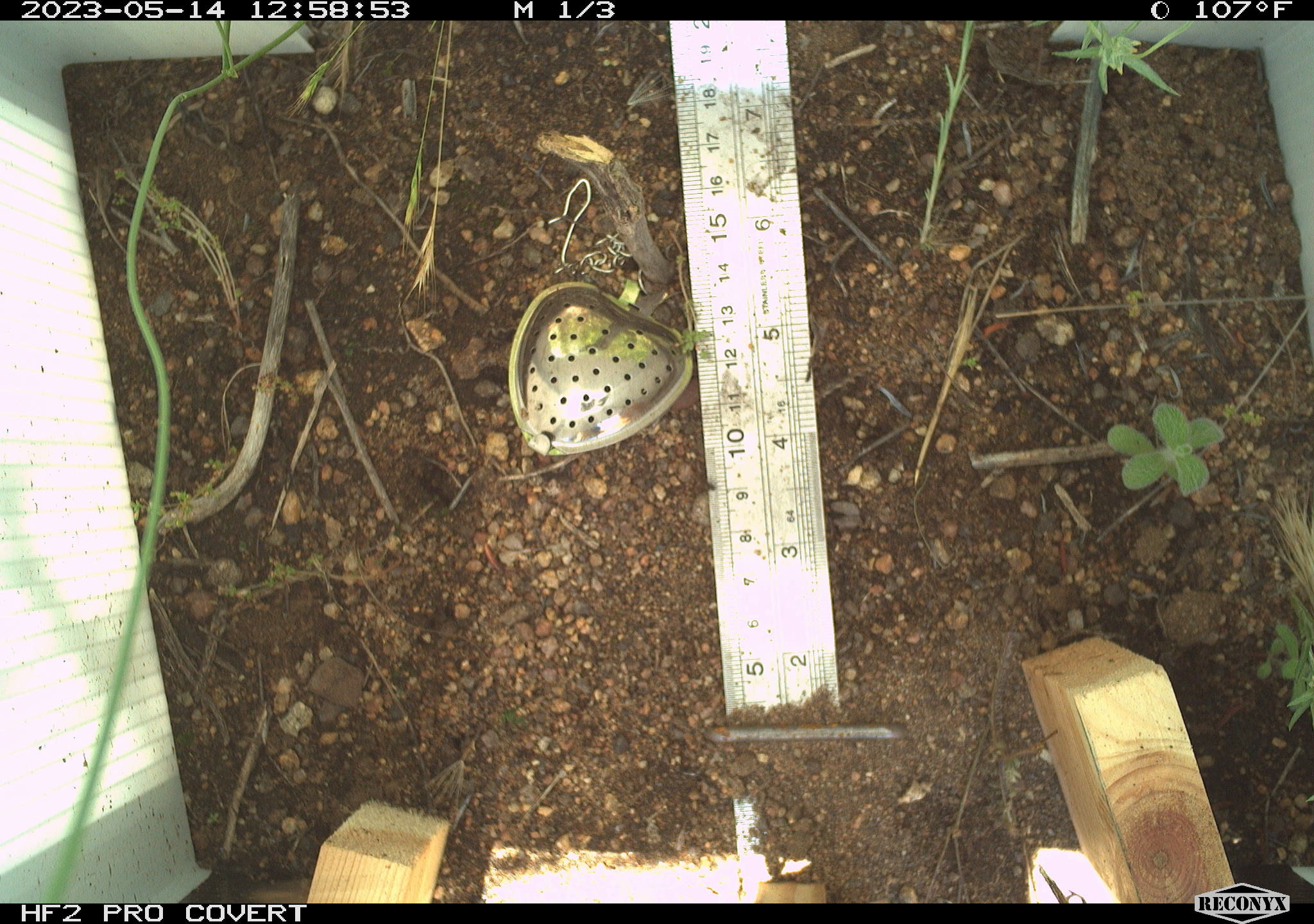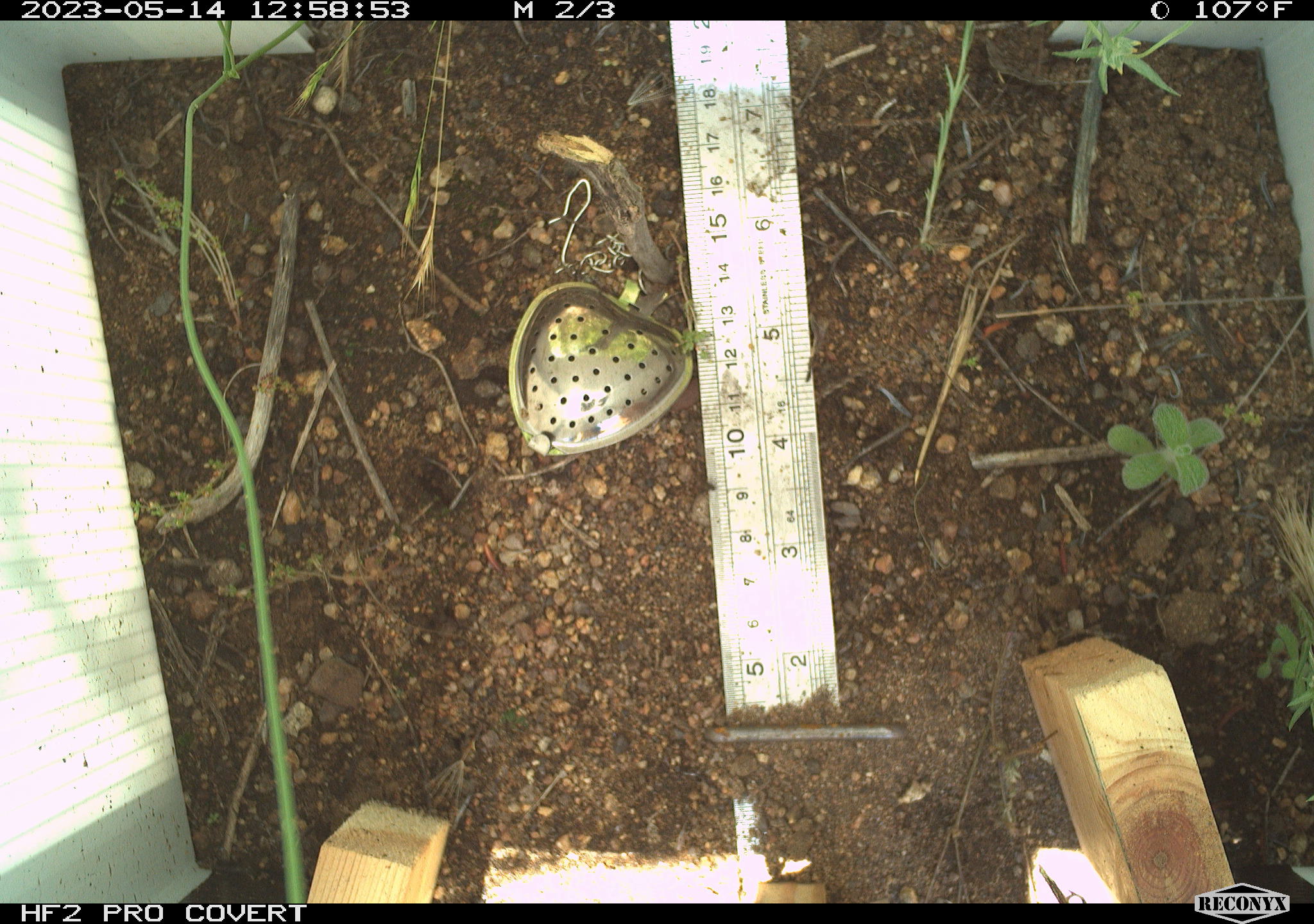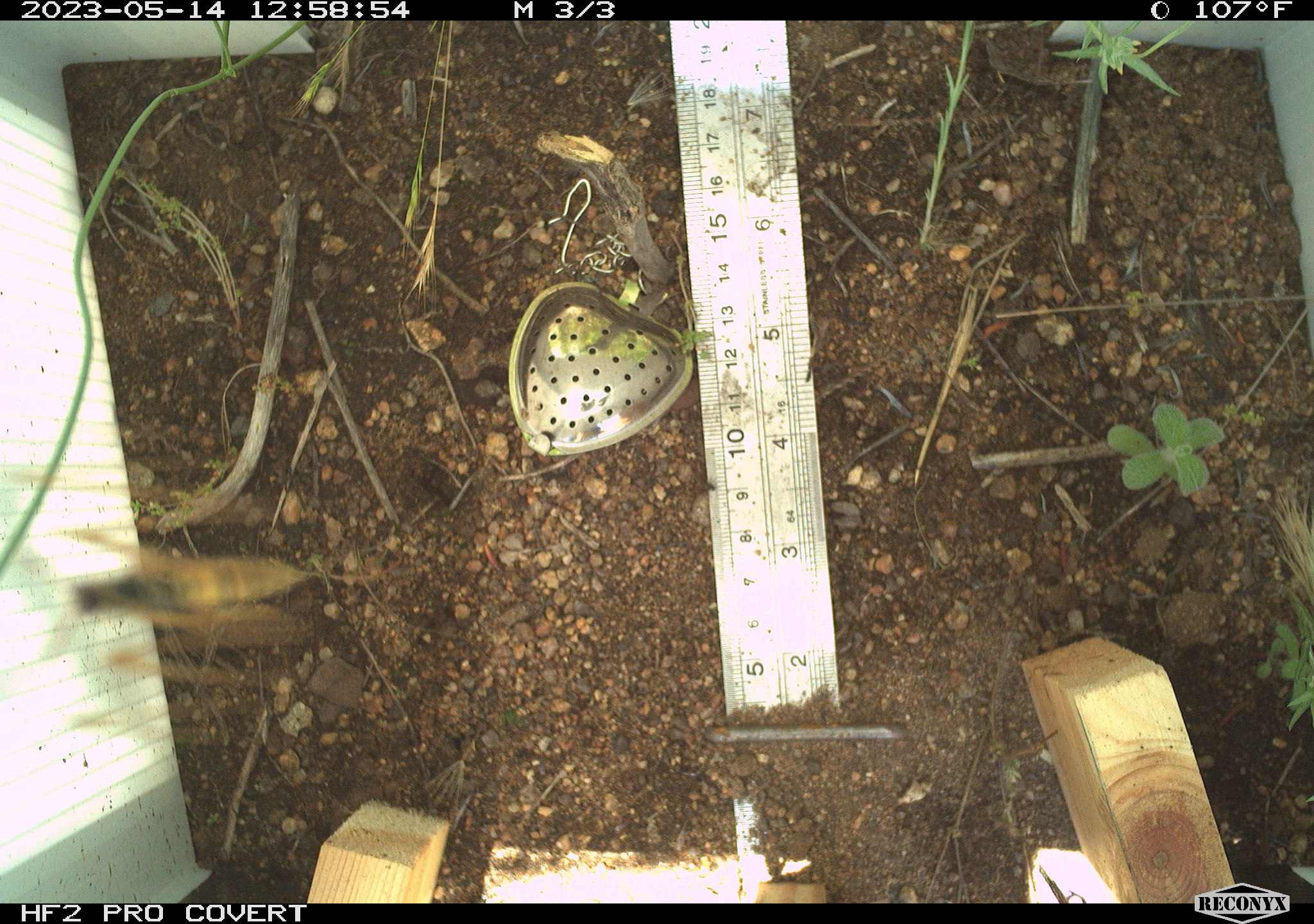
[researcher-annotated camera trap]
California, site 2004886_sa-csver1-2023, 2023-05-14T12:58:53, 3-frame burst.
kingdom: Animalia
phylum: Arthropoda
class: Insecta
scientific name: Insecta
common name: insect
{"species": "insect (Insecta)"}